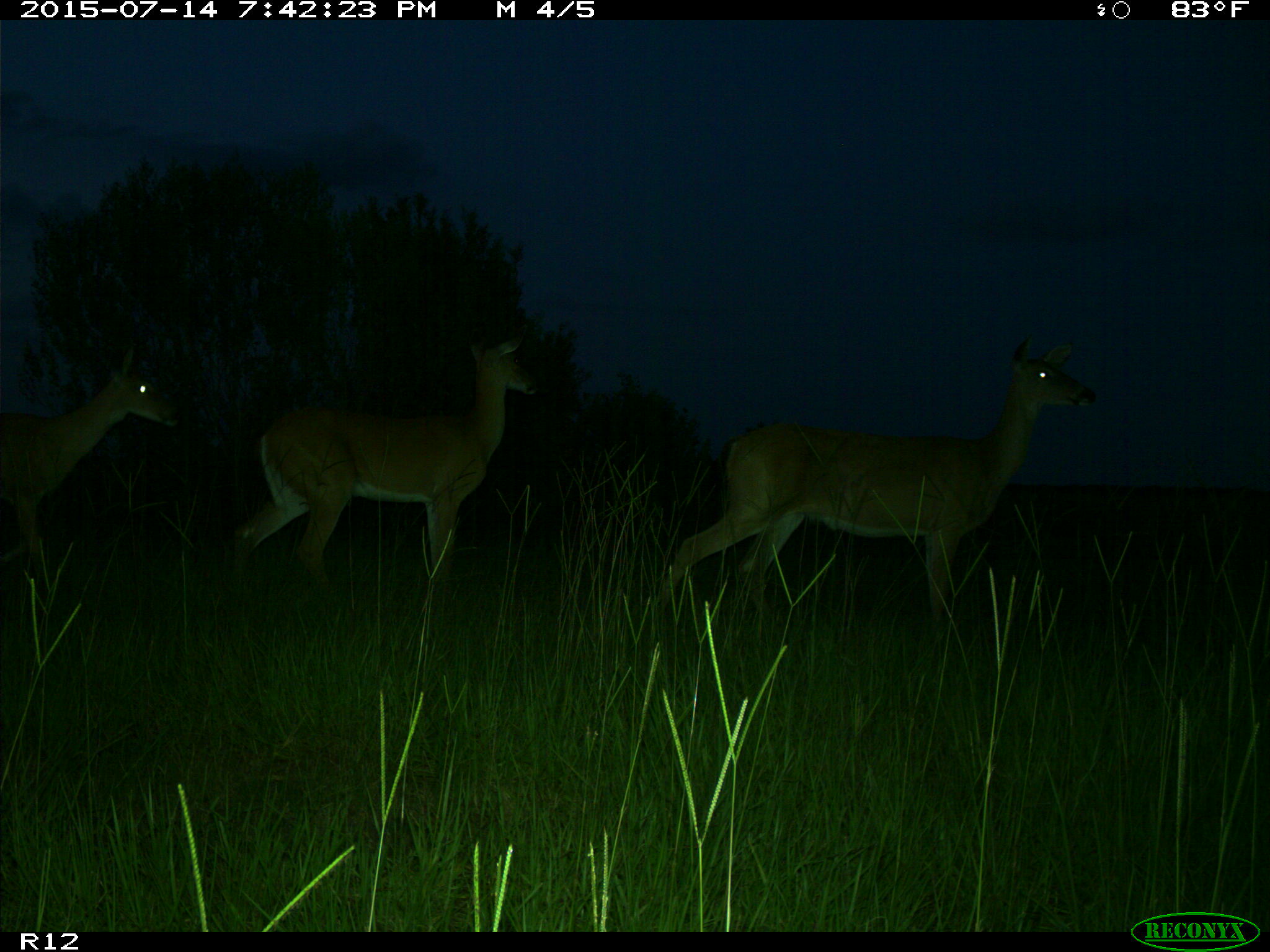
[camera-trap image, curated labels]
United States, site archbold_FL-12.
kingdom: Animalia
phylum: Chordata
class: Mammalia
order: Artiodactyla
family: Cervidae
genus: Odocoileus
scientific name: Odocoileus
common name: deer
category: unidentified deer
Unidentified deer (deer) (Odocoileus).